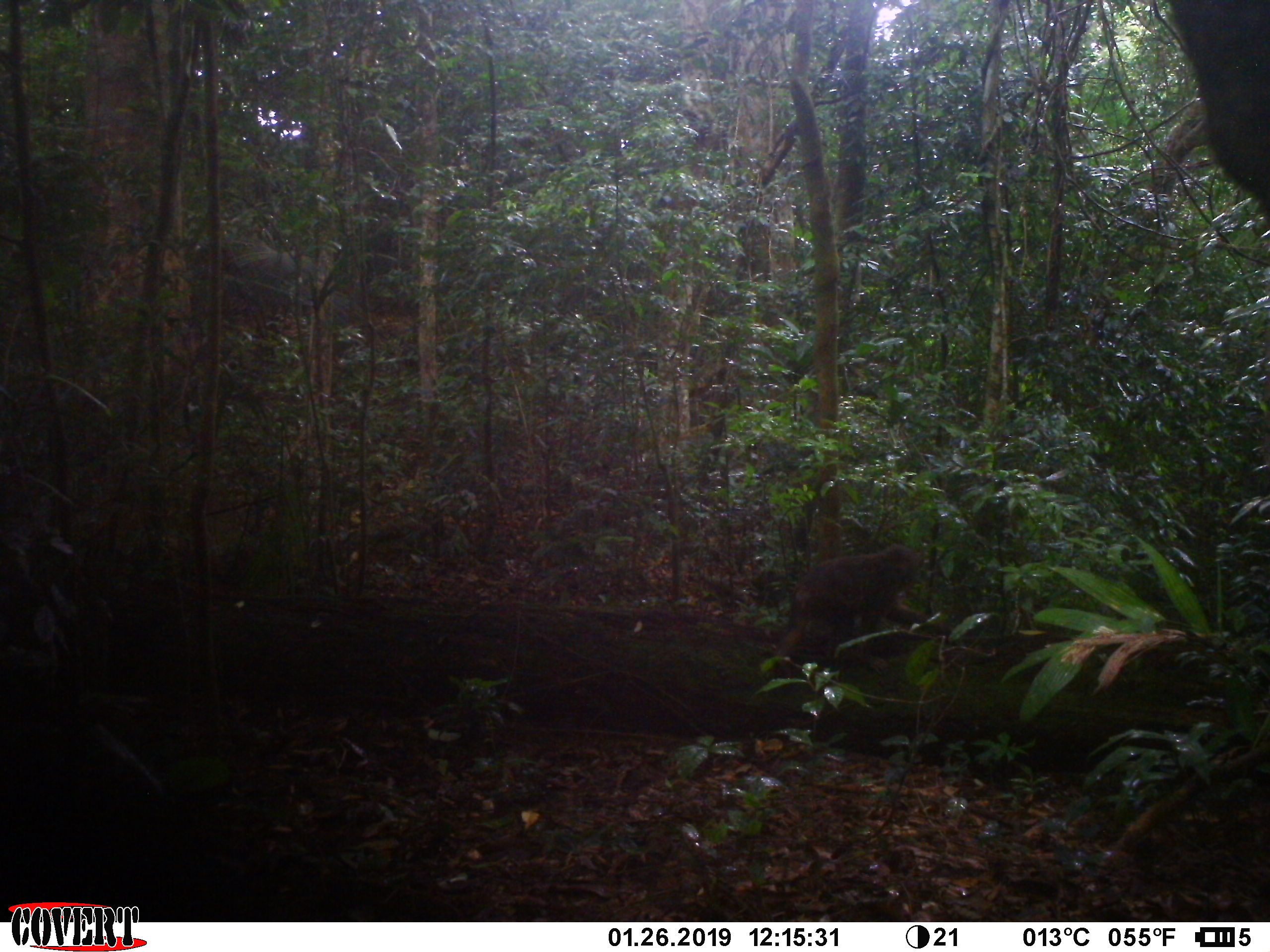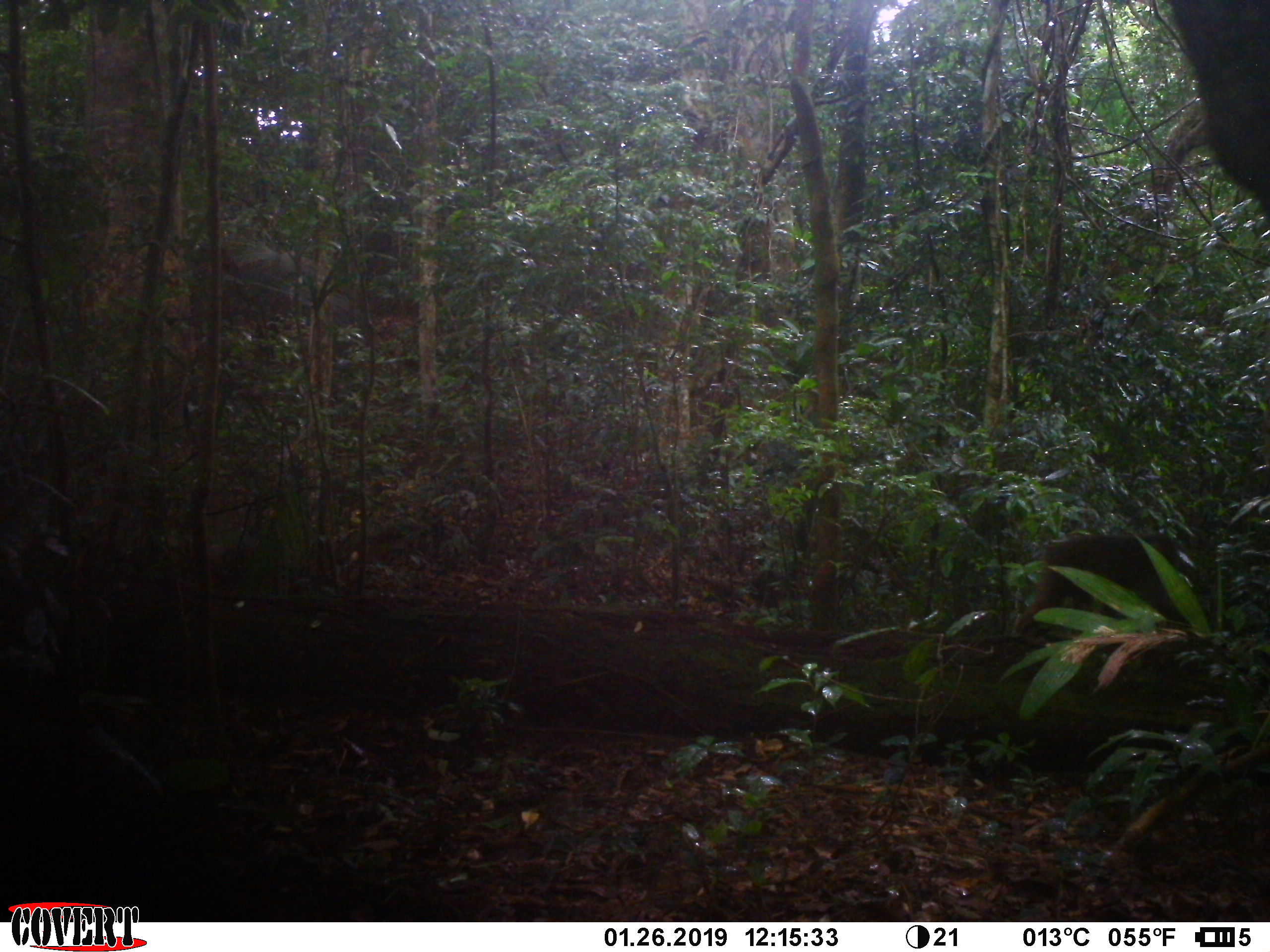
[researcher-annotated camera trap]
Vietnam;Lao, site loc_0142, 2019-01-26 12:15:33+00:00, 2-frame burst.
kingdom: Animalia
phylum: Chordata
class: Mammalia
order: Primates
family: Cercopithecidae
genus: Macaca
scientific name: Macaca arctoides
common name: stump-tailed macaque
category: stump tailed macaque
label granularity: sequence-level